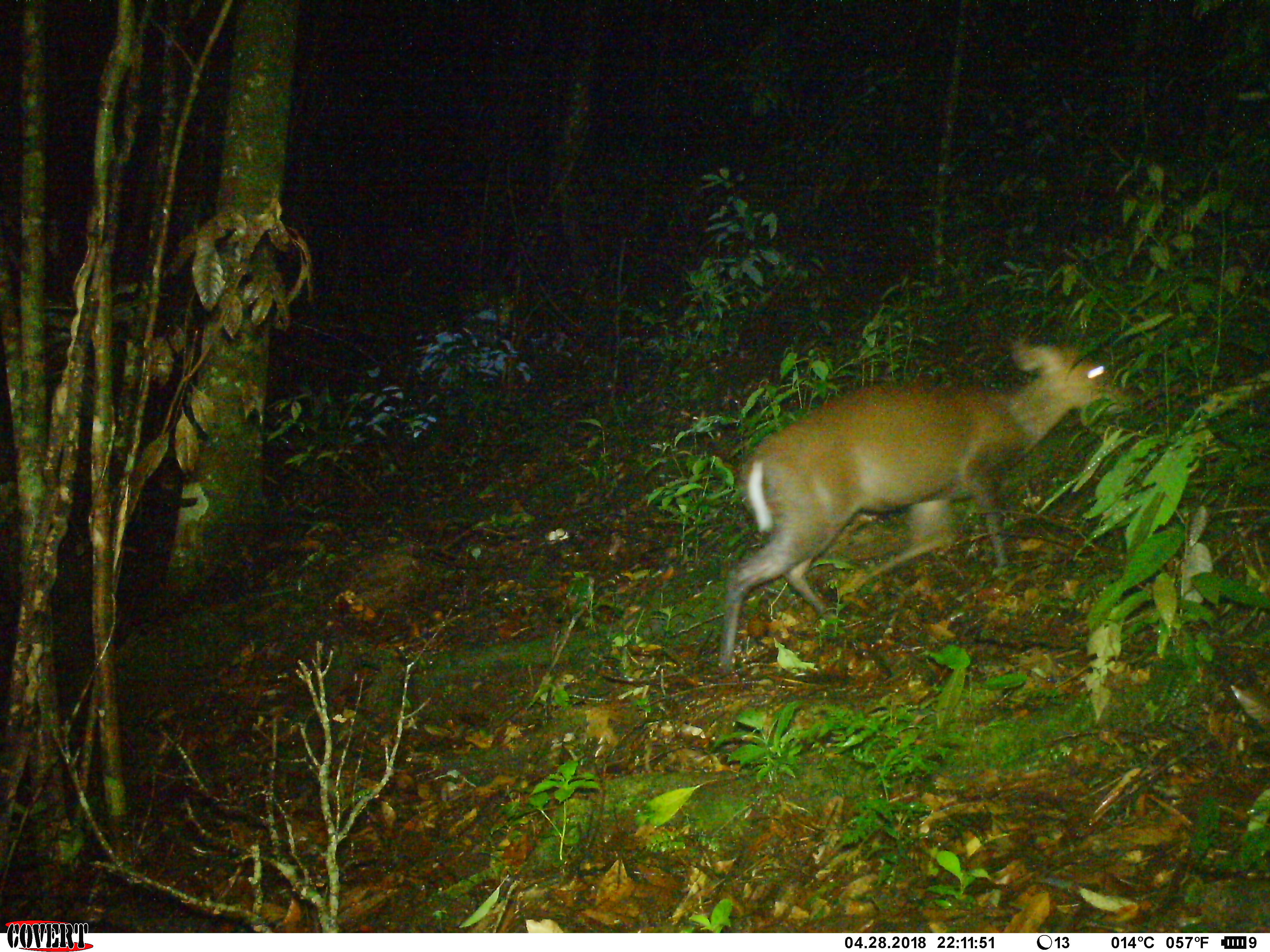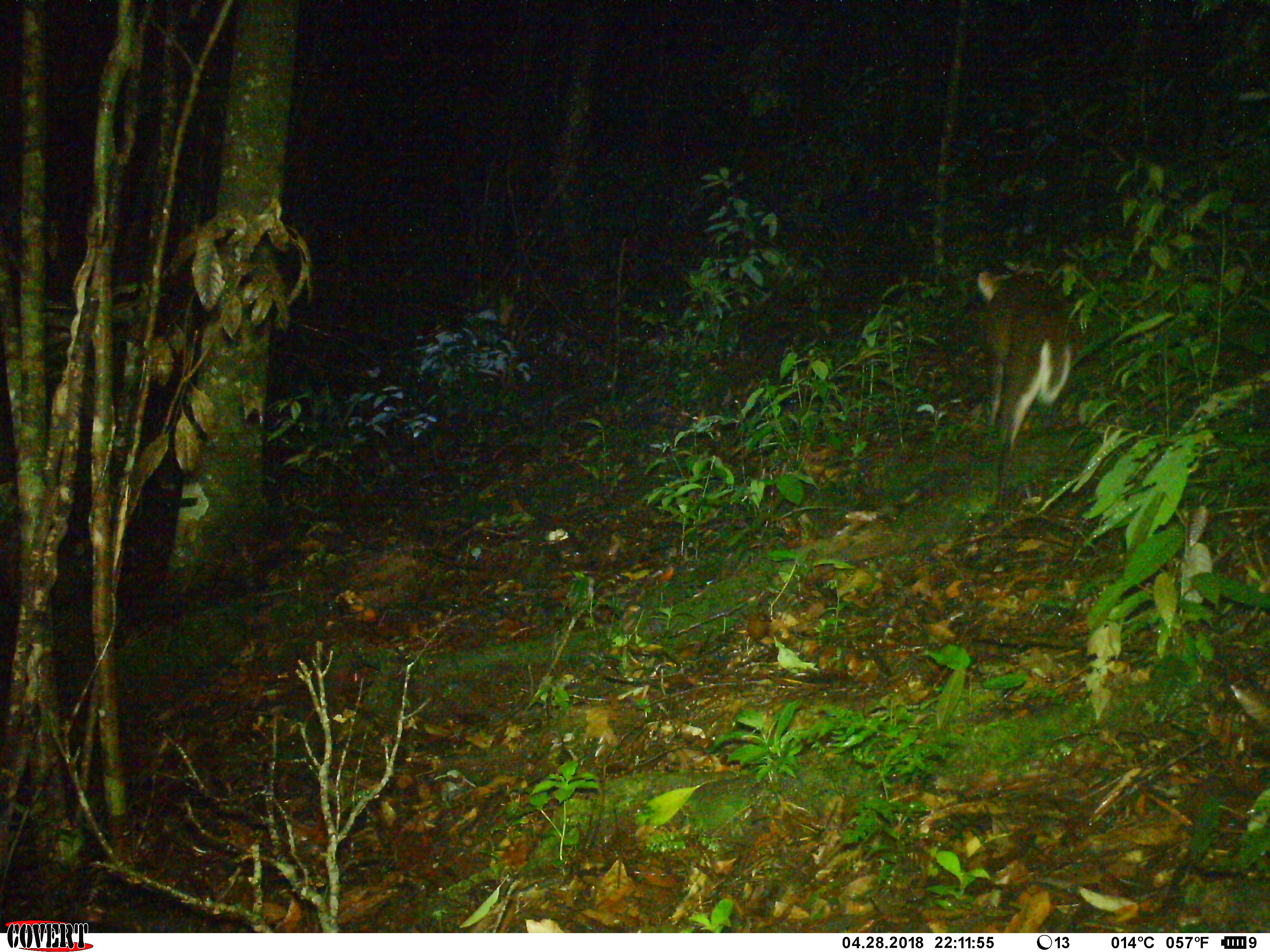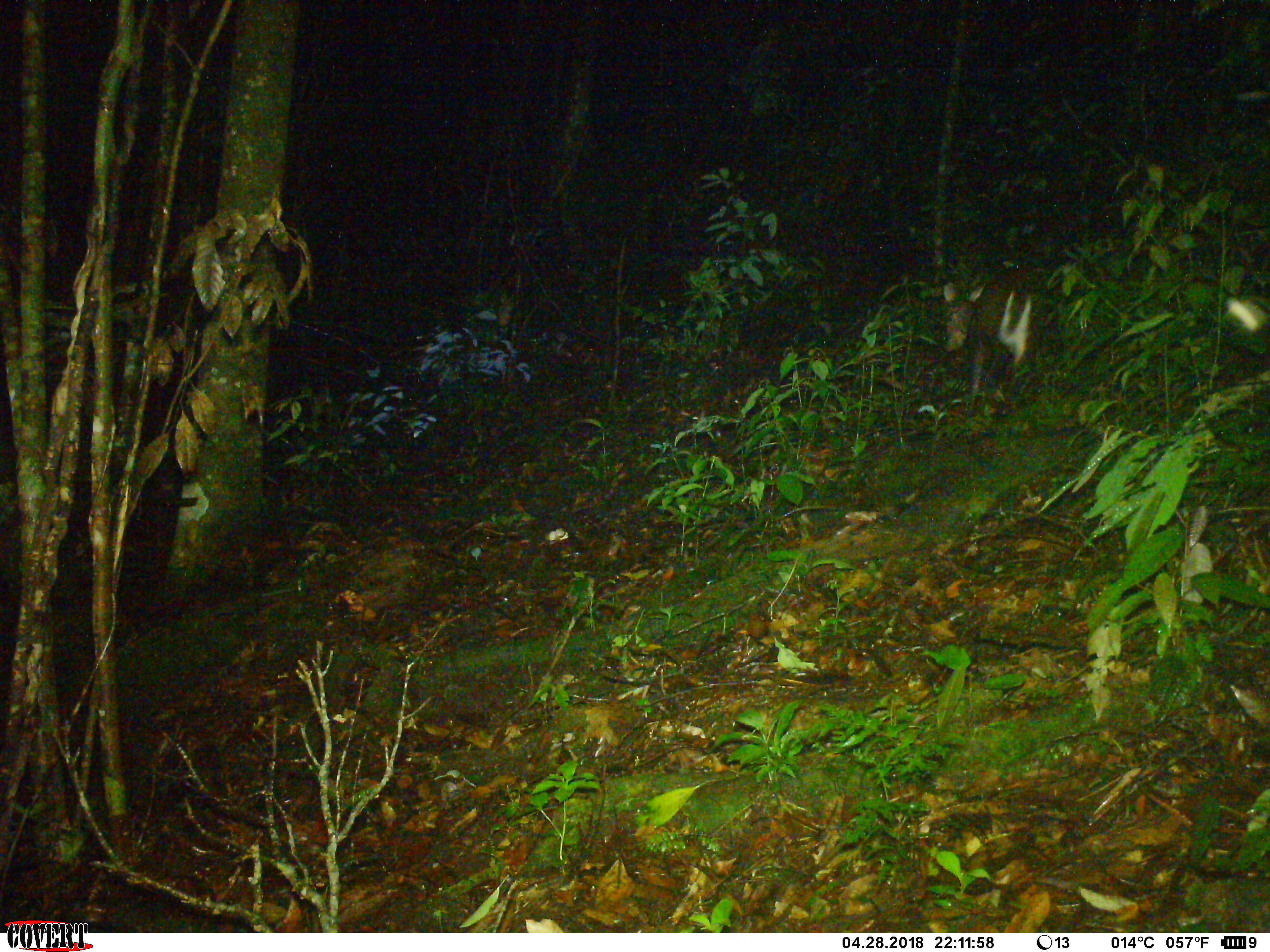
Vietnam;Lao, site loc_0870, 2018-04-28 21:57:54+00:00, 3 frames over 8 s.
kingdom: Animalia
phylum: Chordata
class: Mammalia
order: Artiodactyla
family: Cervidae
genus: Muntiacus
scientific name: Muntiacus rooseveltorum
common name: roosevelt's muntjac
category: roosevelts muntjac group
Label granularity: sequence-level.